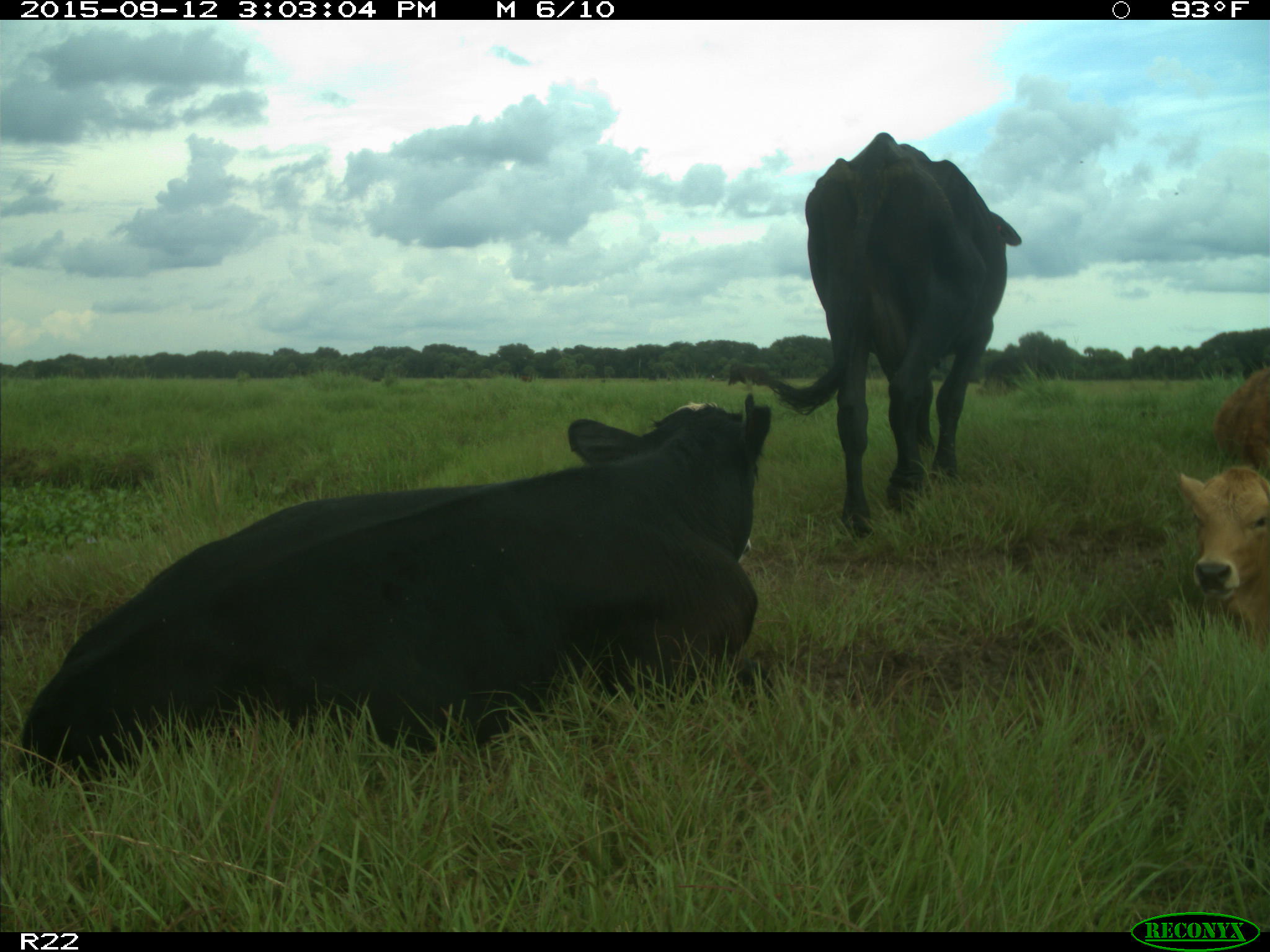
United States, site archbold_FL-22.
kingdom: Animalia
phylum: Chordata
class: Mammalia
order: Artiodactyla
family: Bovidae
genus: Bos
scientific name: Bos taurus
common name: domestic cow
Bos taurus (domestic cow).